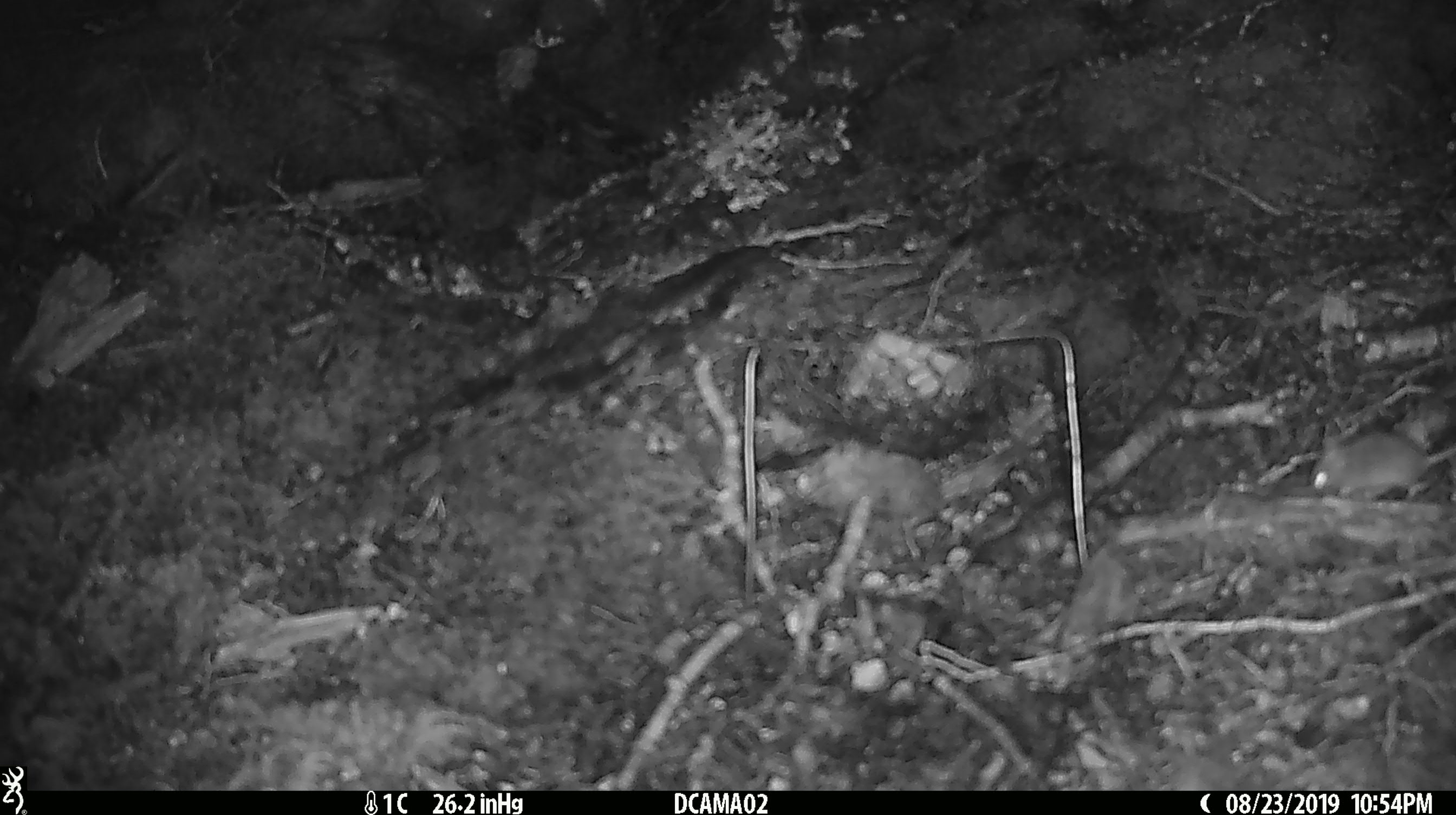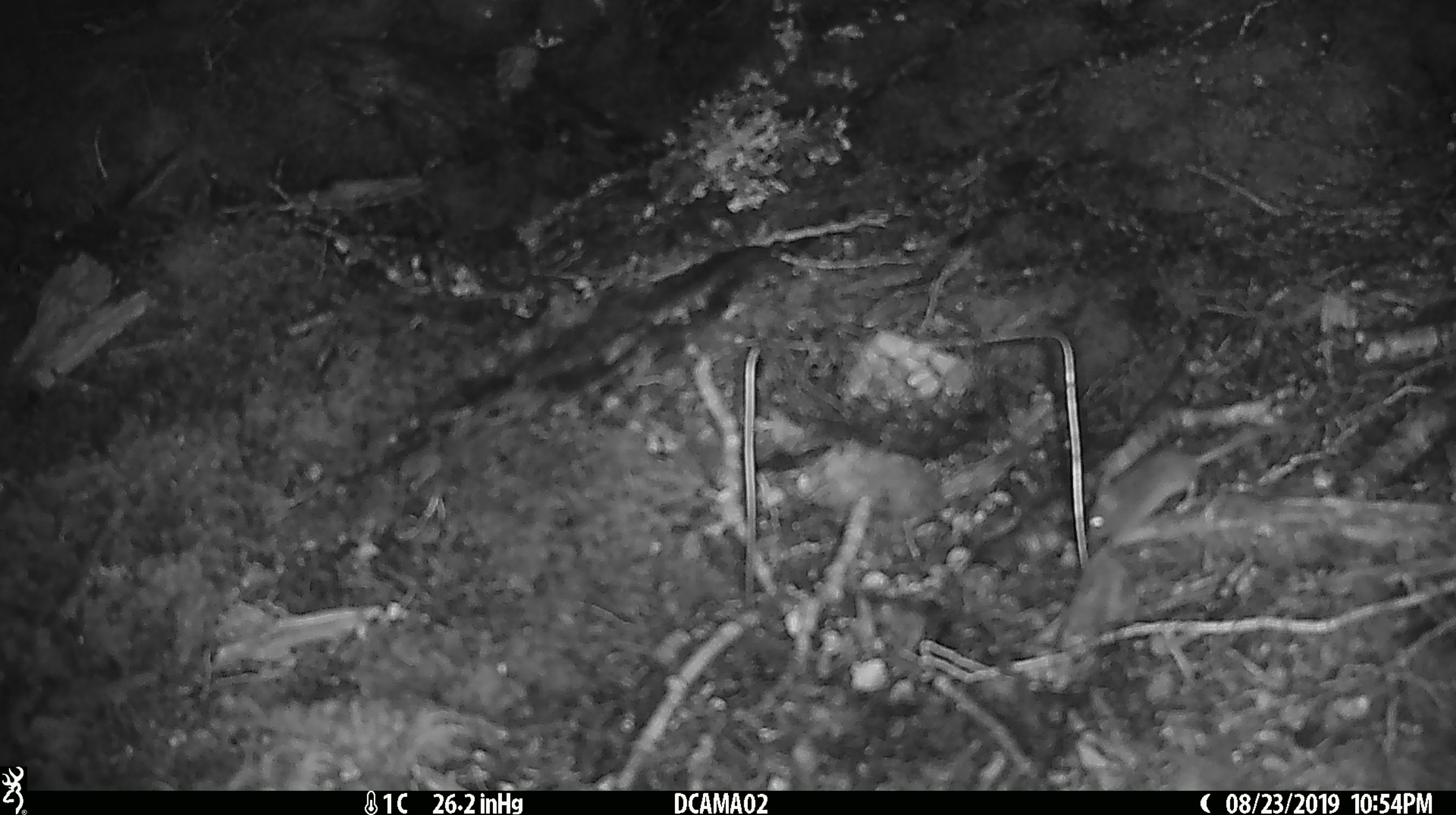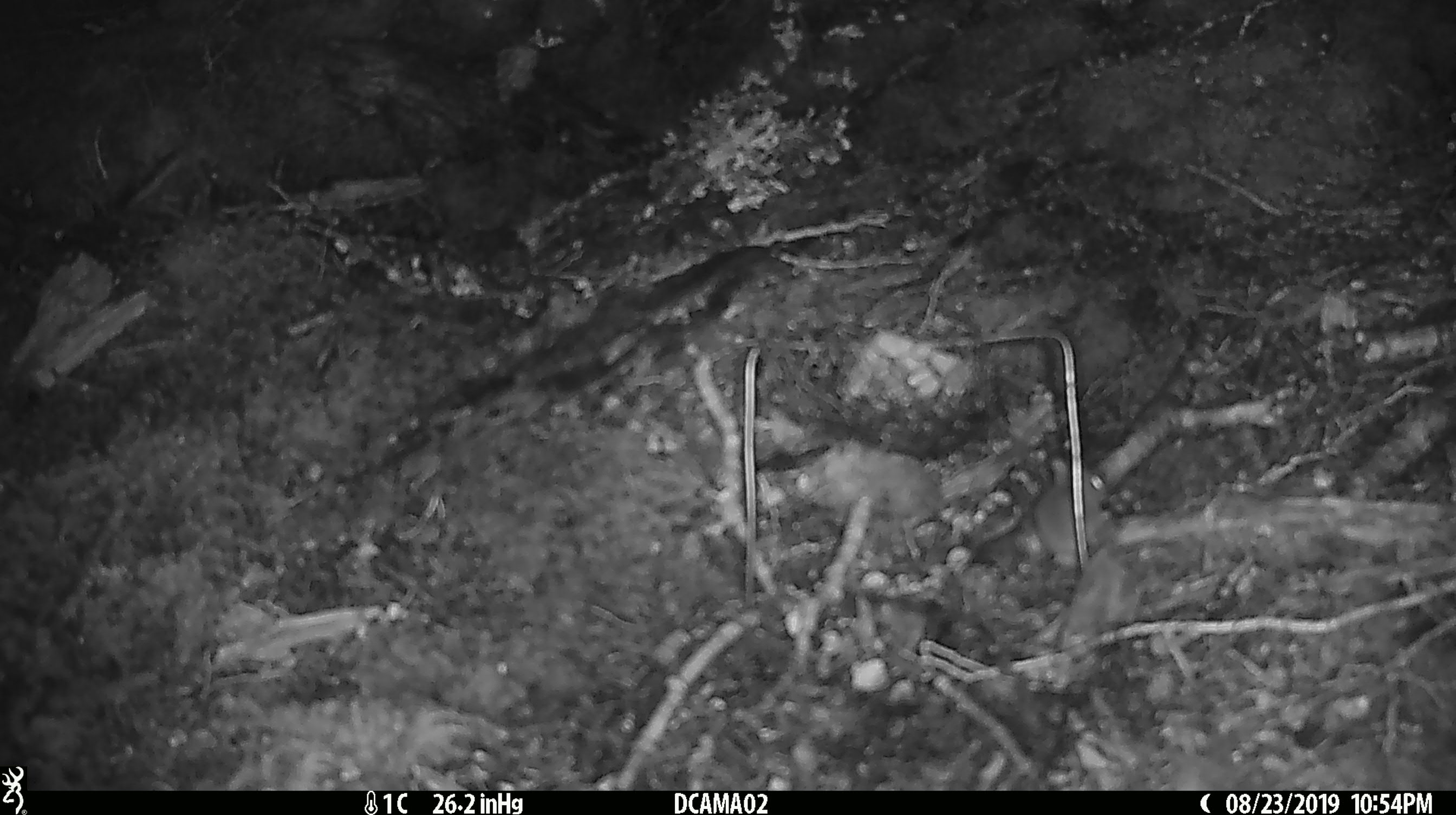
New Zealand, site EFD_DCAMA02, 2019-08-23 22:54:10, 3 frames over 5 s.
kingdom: Animalia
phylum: Chordata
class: Mammalia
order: Rodentia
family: Muridae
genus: Mus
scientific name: Mus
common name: mouse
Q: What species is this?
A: Mouse (Mus).